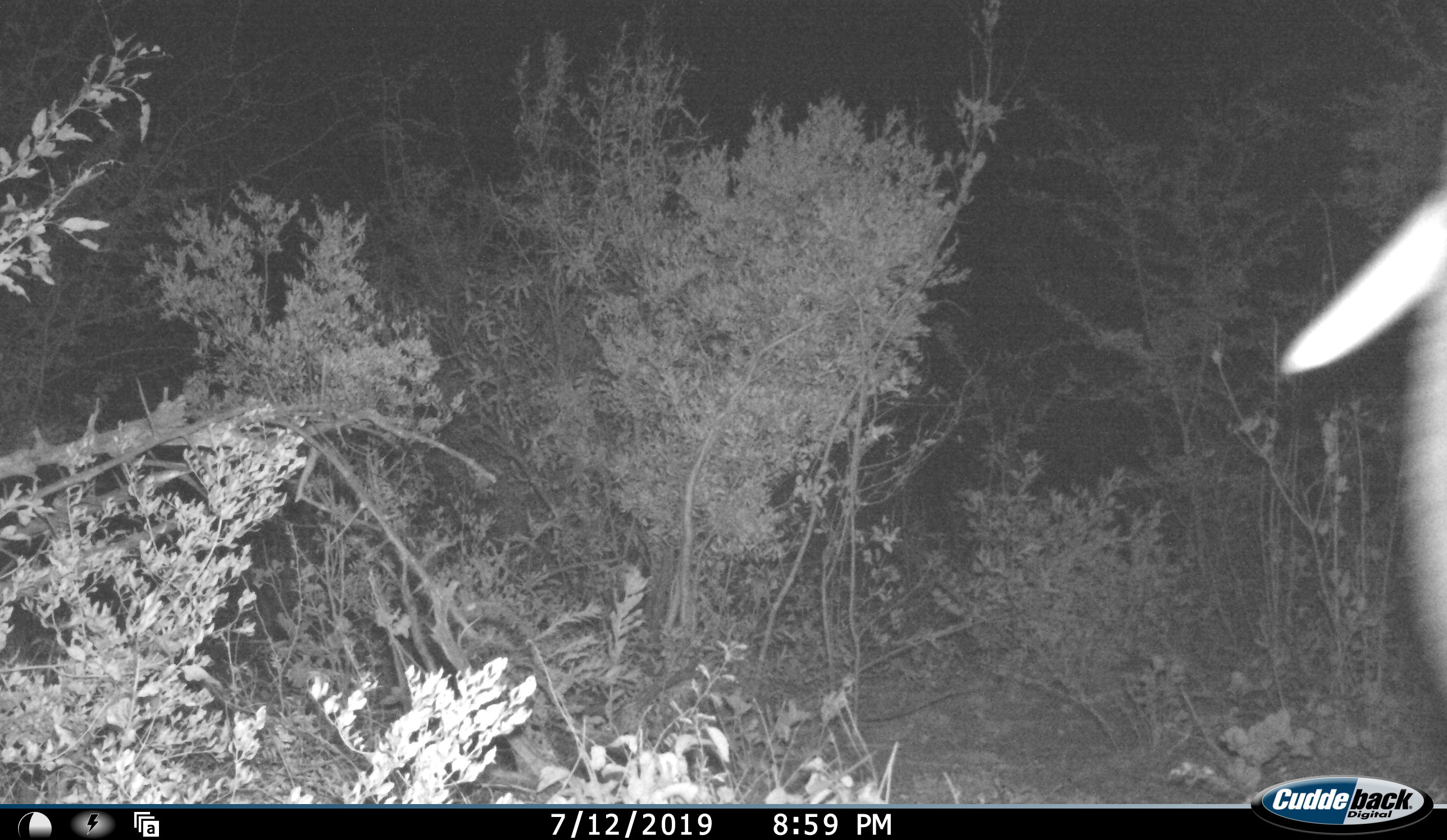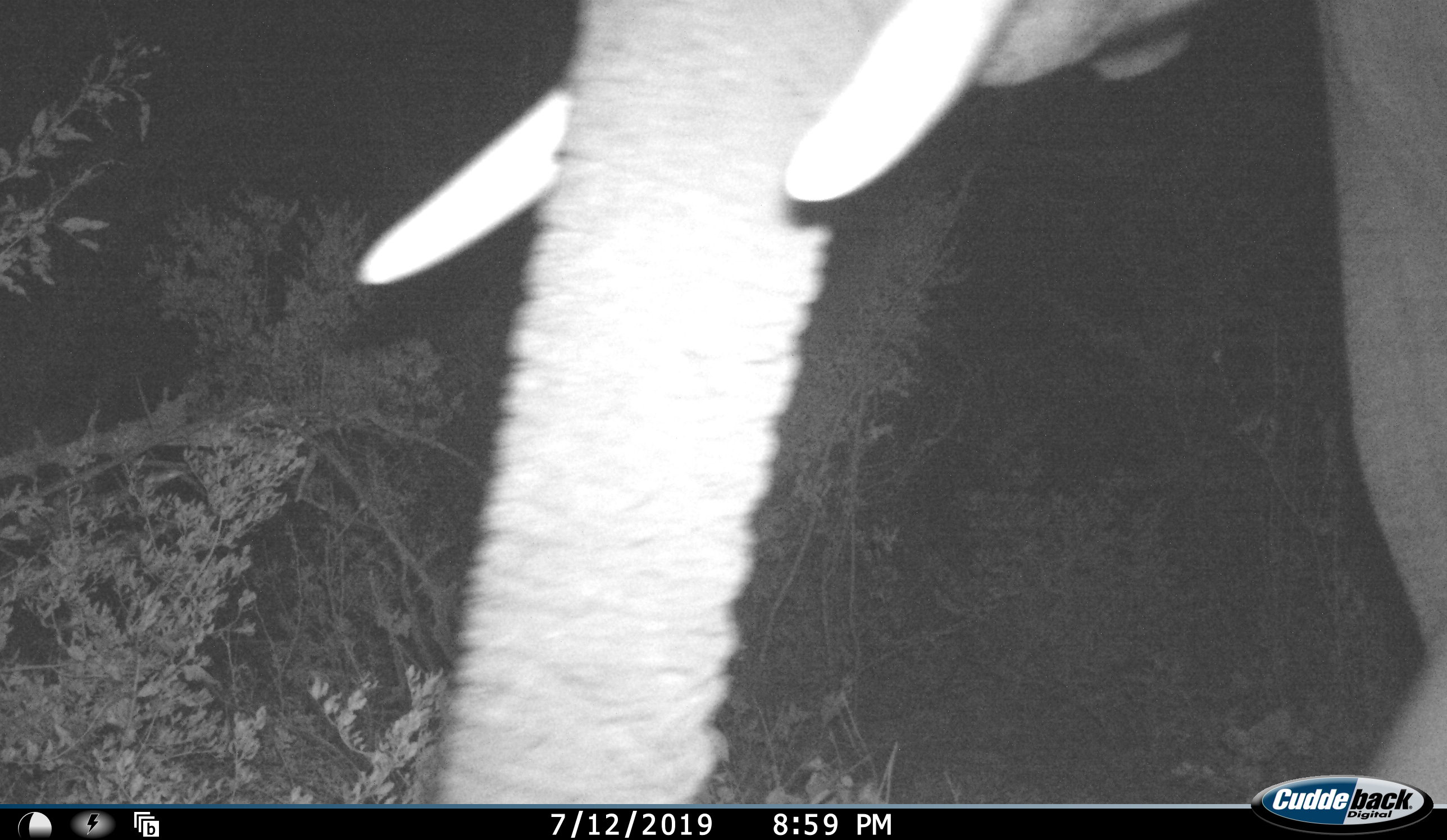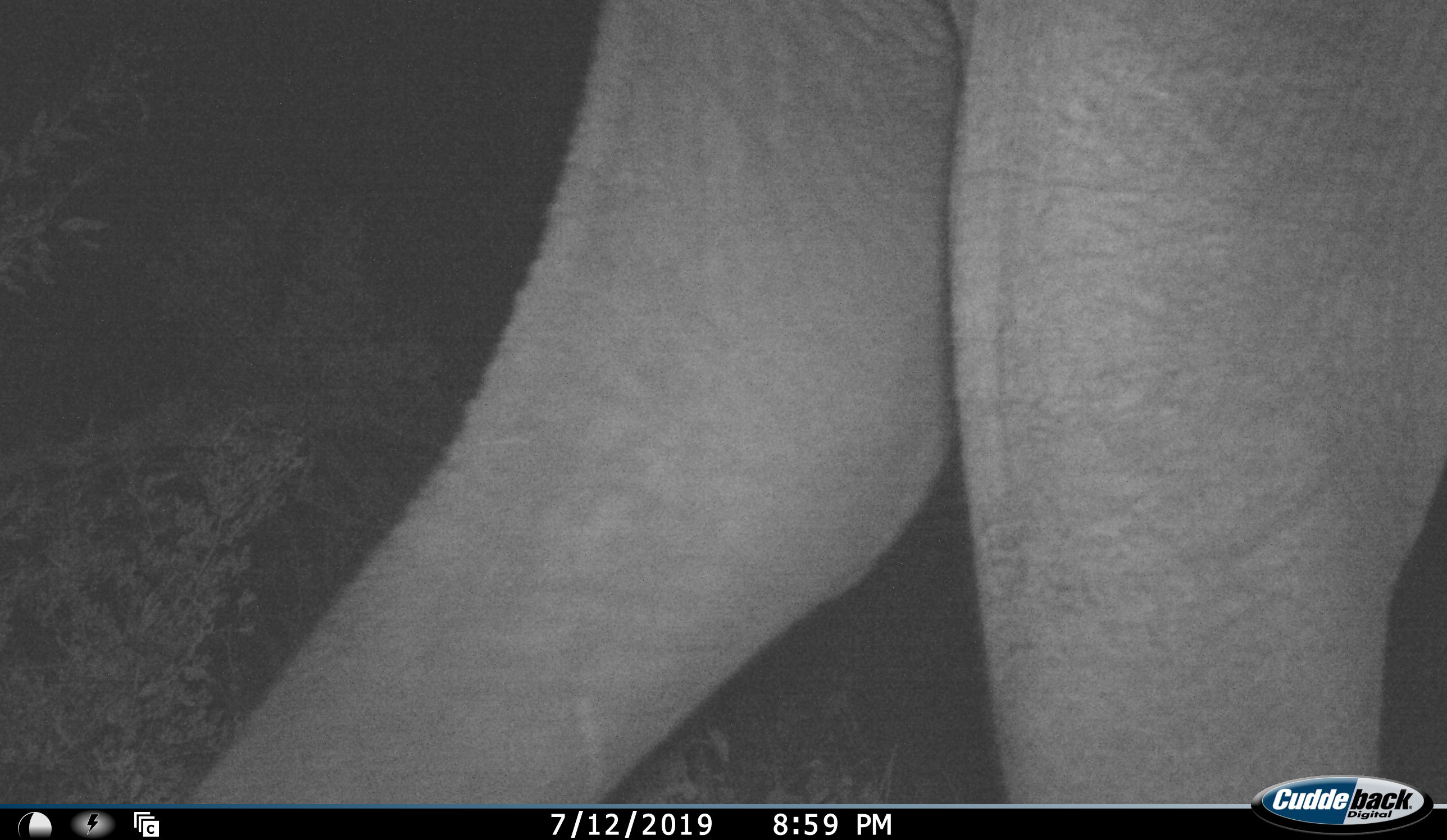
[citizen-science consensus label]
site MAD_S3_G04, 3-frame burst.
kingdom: Animalia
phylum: Chordata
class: Mammalia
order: Proboscidea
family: Elephantidae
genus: Loxodonta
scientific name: Loxodonta africana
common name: african bush elephant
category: elephant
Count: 1.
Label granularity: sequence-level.